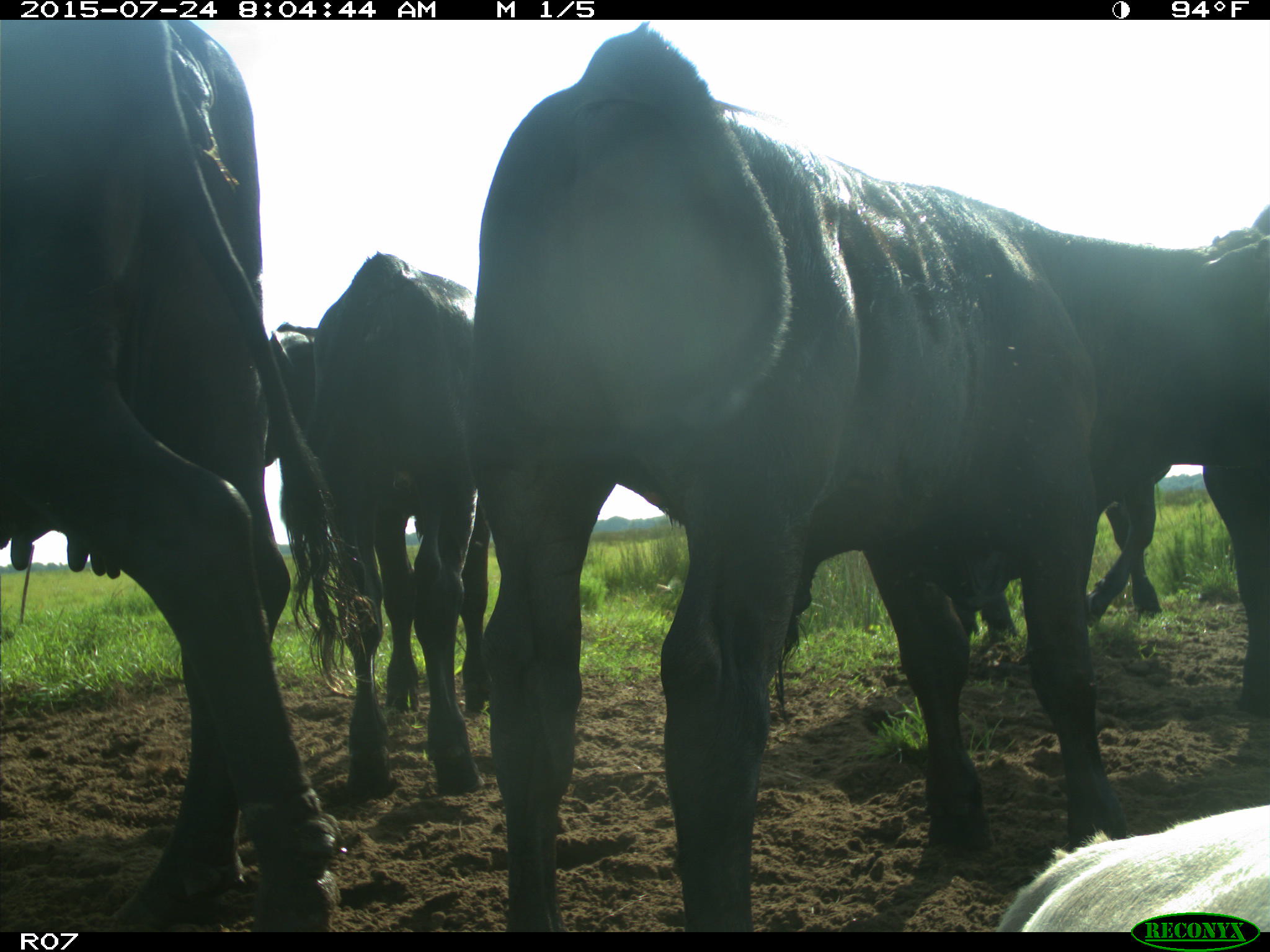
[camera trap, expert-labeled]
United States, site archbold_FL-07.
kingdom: Animalia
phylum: Chordata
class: Mammalia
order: Artiodactyla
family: Bovidae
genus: Bos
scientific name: Bos taurus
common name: domestic cow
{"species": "Bos taurus (domestic cow)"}